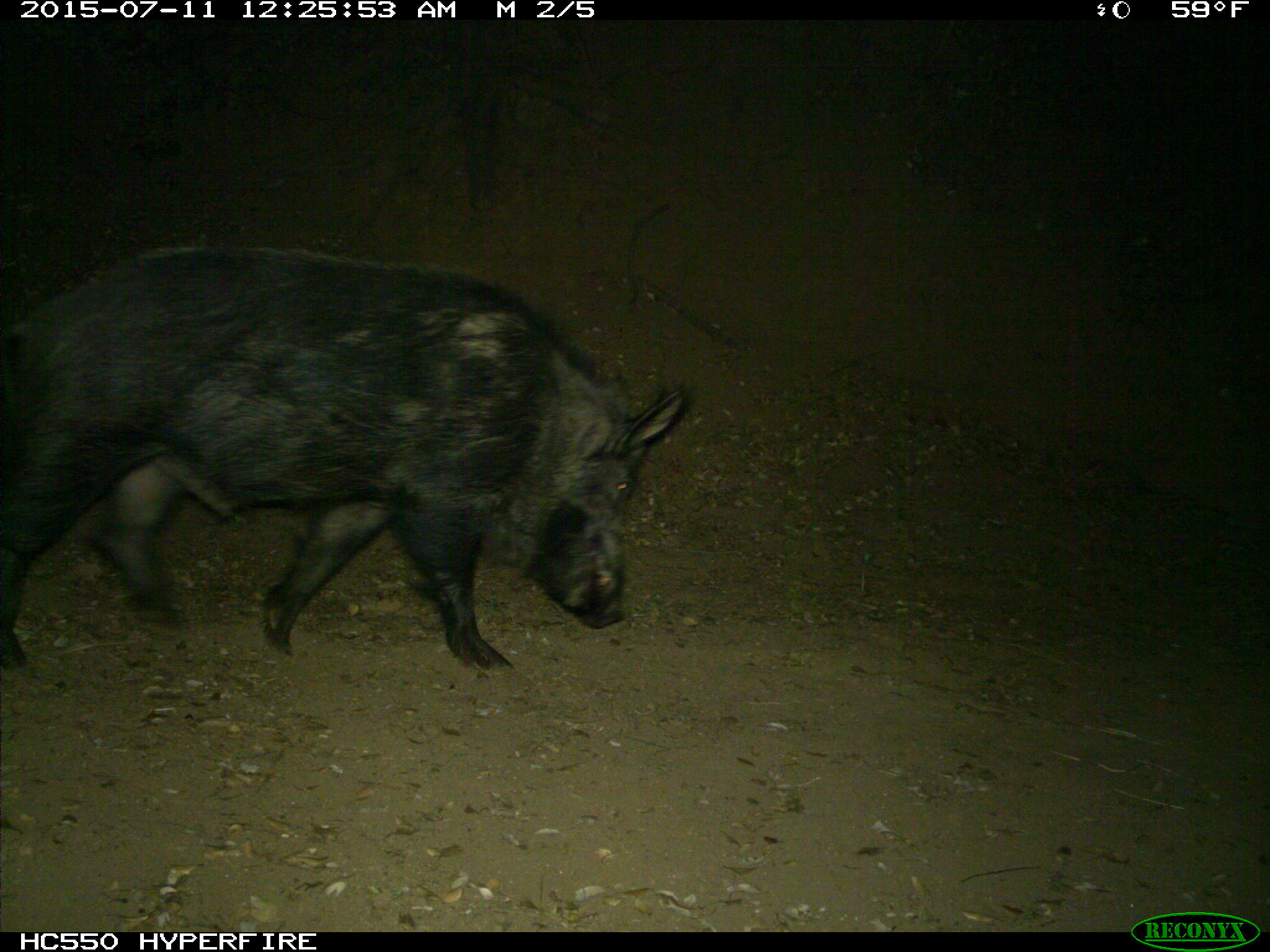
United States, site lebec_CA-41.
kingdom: Animalia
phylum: Chordata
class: Mammalia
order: Artiodactyla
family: Suidae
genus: Sus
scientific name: Sus scrofa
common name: wild boar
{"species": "Sus scrofa (wild boar)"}